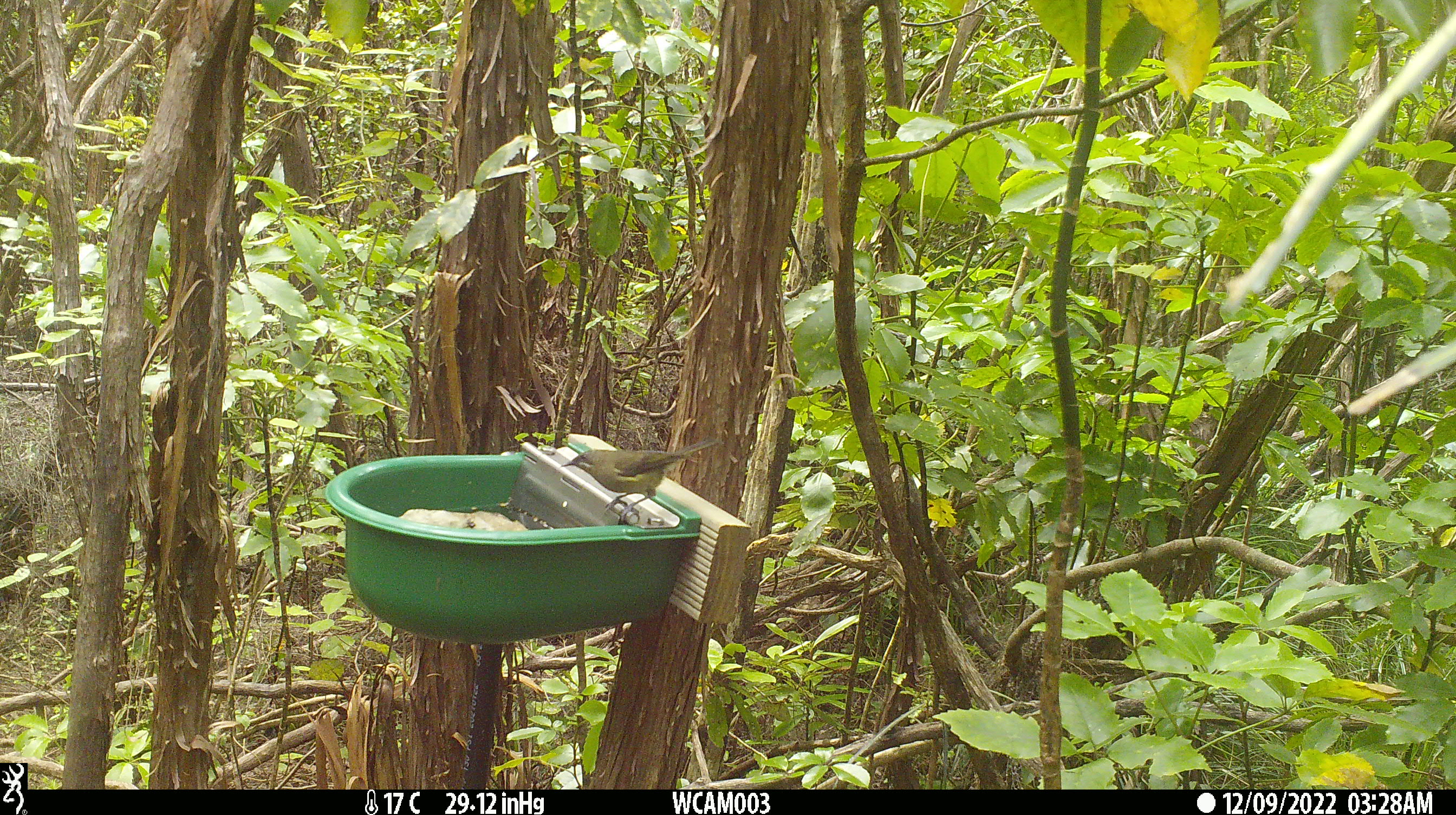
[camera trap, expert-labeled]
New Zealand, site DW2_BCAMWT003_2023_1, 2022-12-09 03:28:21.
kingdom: Animalia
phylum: Chordata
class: Aves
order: Passeriformes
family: Meliphagidae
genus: Anthornis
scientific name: Anthornis melanura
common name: new zealand bellbird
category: bellbird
Bellbird (new zealand bellbird) (Anthornis melanura).